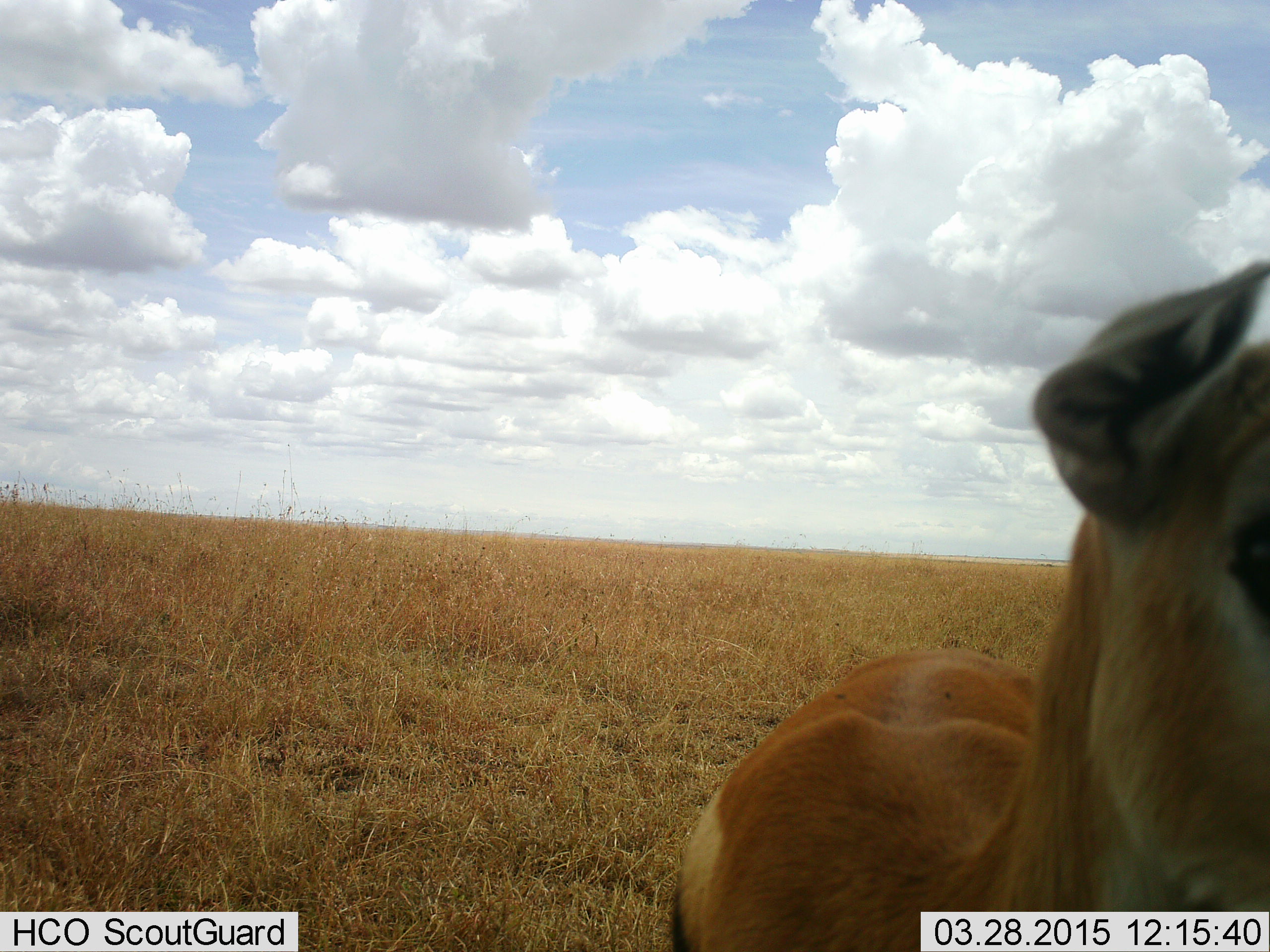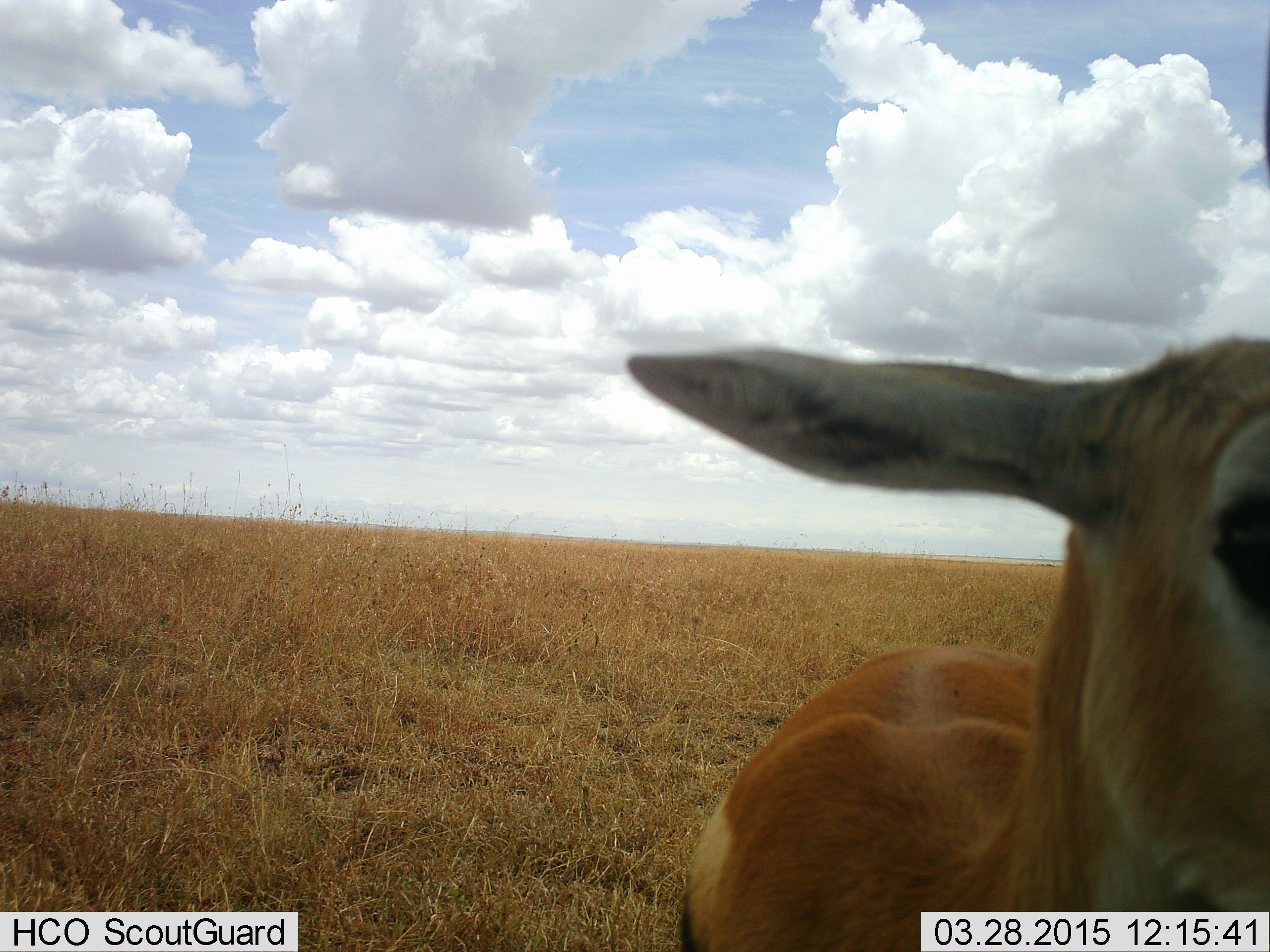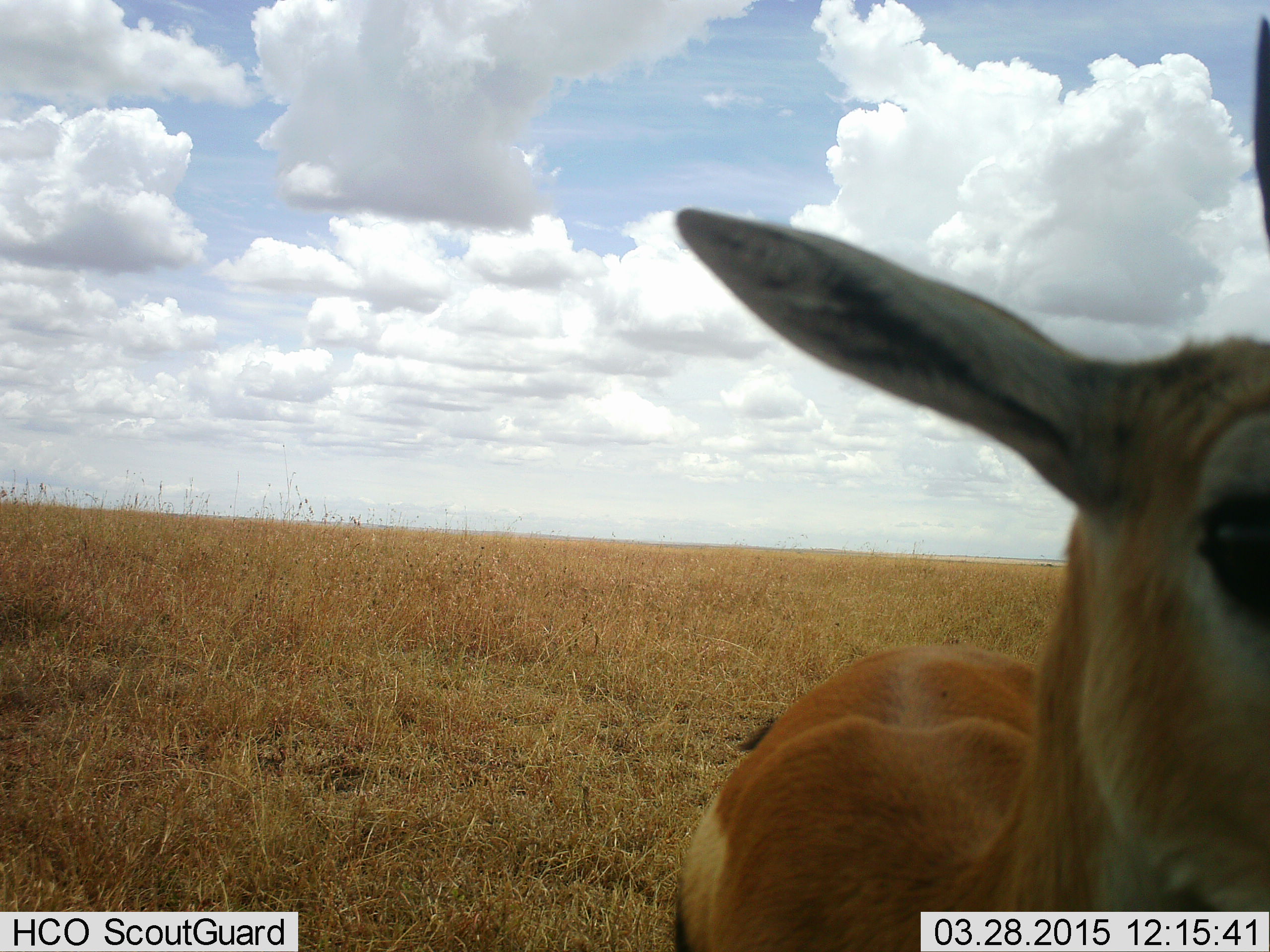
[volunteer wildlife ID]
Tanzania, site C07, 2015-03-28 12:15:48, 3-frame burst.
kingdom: Animalia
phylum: Chordata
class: Mammalia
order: Artiodactyla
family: Bovidae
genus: Eudorcas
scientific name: Eudorcas thomsonii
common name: thomson's gazelle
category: gazellethomsons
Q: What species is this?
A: Gazellethomsons (thomson's gazelle) (Eudorcas thomsonii).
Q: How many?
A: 1.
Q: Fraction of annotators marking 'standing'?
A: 100%.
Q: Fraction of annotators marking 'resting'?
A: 0%.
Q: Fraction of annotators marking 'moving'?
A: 0%.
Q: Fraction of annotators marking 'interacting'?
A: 0%.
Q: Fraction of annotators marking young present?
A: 0%.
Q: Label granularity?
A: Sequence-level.